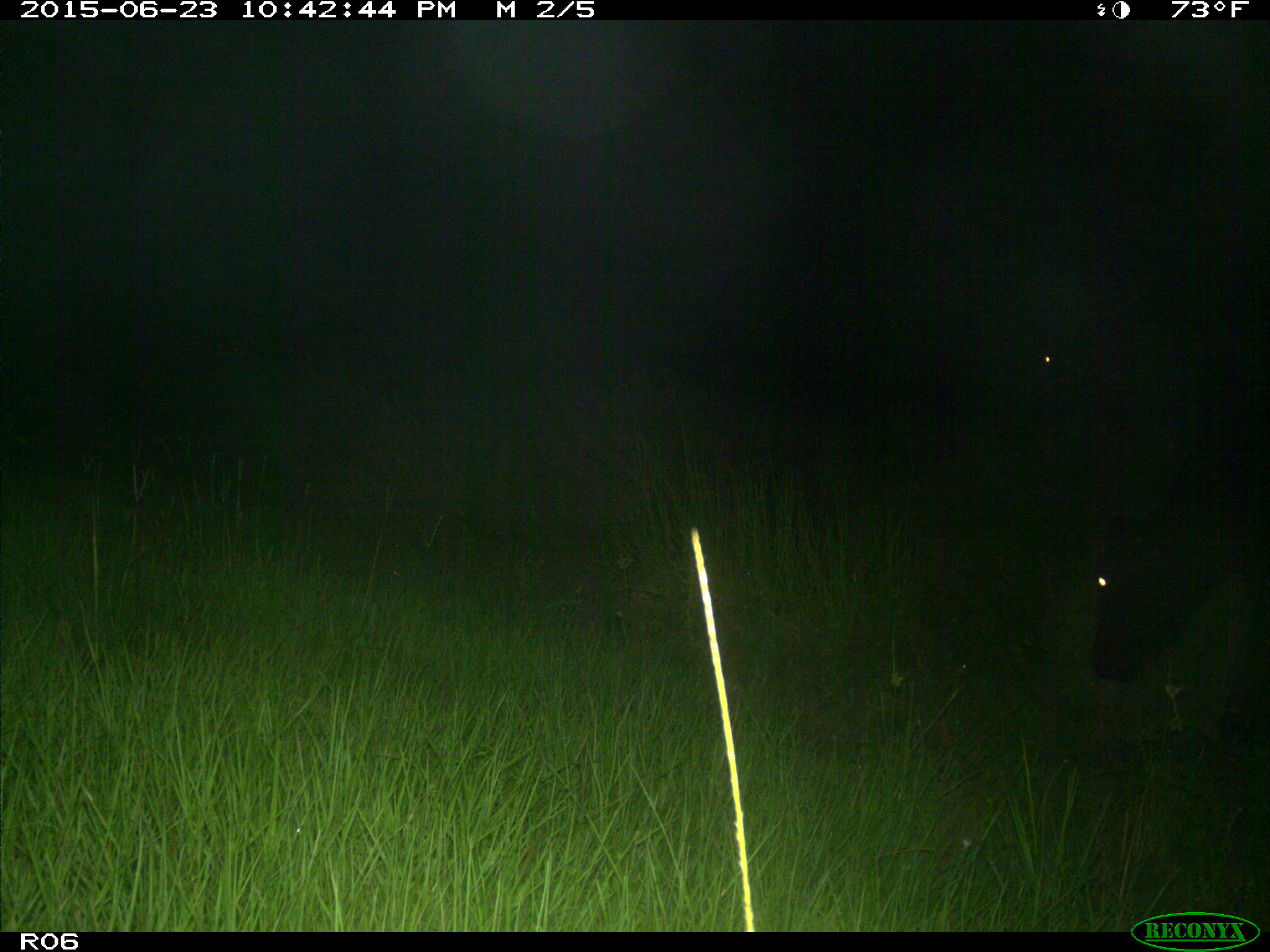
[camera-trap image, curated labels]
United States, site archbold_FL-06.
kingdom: Animalia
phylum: Chordata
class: Mammalia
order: Artiodactyla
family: Bovidae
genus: Bos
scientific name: Bos taurus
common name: domestic cow